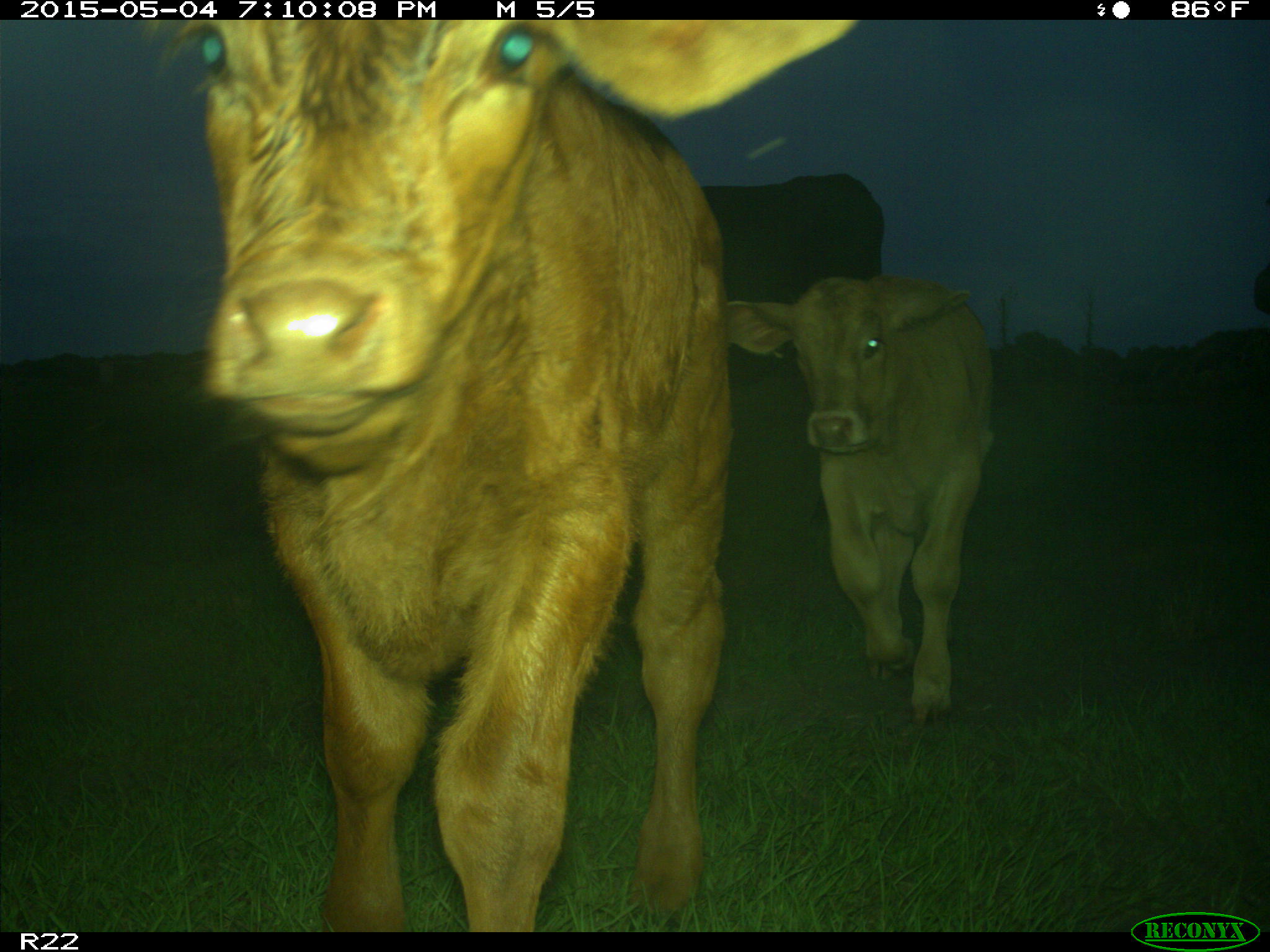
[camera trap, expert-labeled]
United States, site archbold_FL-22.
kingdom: Animalia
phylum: Chordata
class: Mammalia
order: Artiodactyla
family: Bovidae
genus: Bos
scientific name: Bos taurus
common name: domestic cow